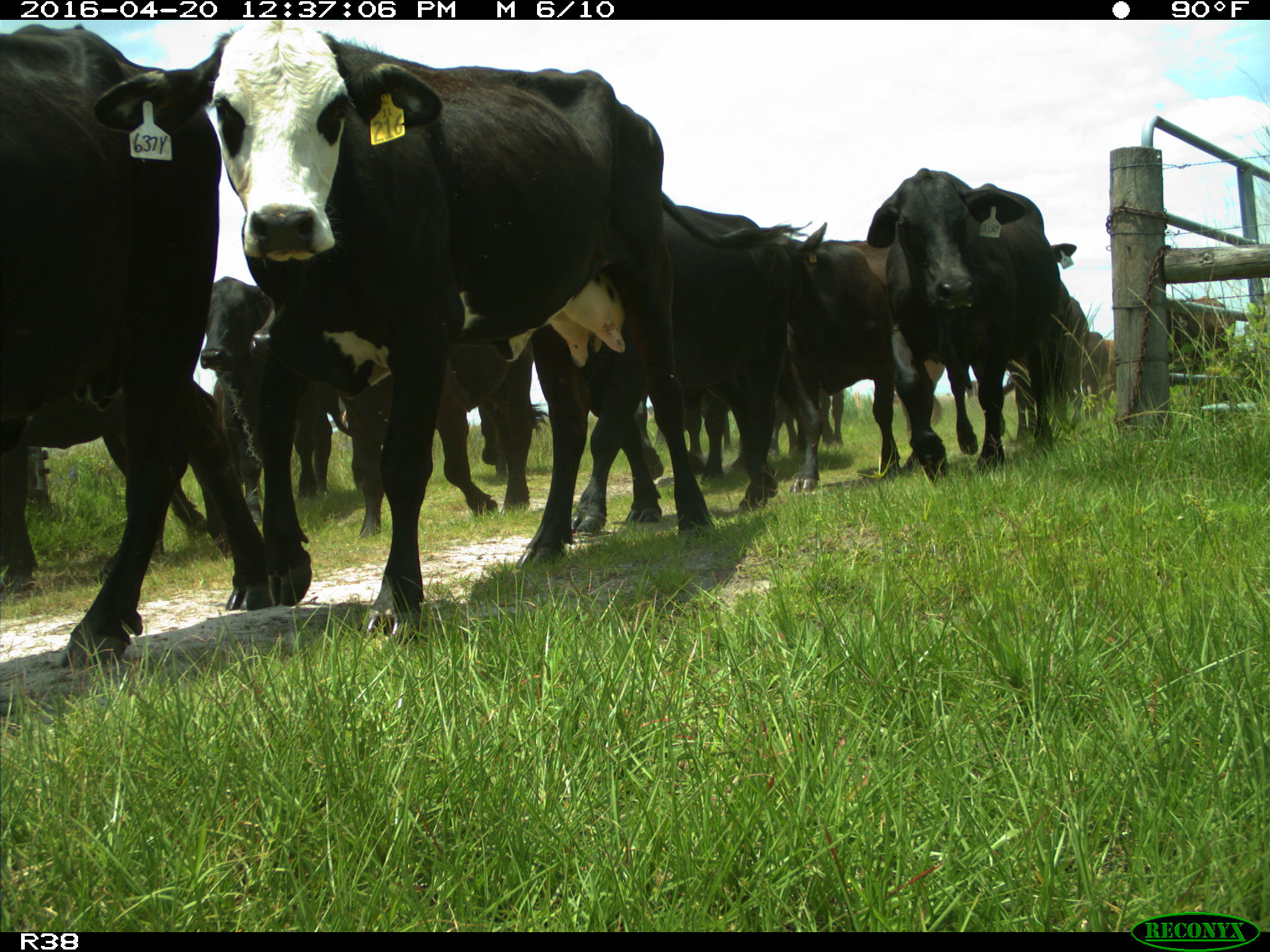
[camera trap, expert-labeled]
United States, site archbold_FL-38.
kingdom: Animalia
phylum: Chordata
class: Mammalia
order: Artiodactyla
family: Bovidae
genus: Bos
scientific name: Bos taurus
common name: domestic cow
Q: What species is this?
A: Bos taurus (domestic cow).